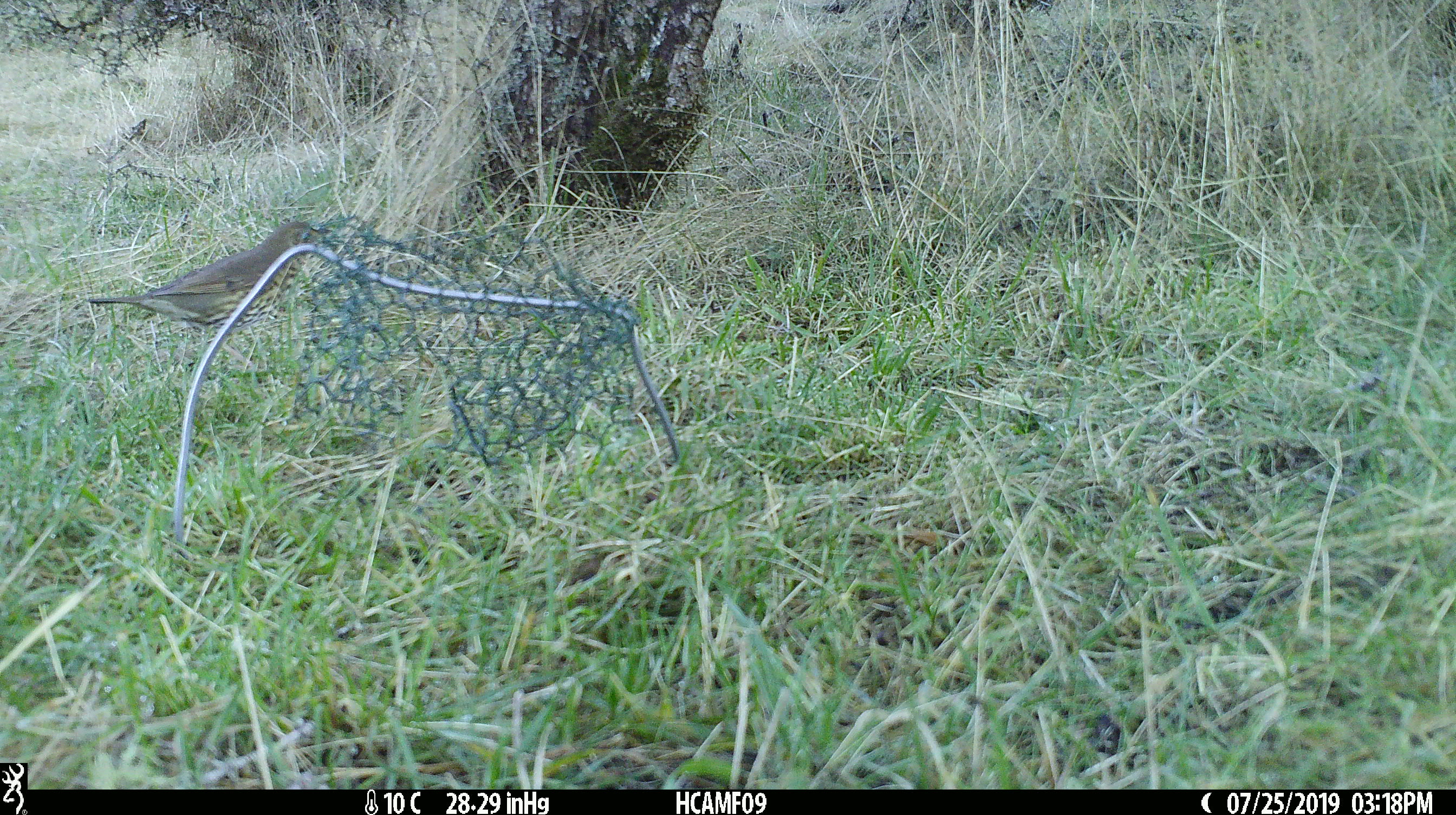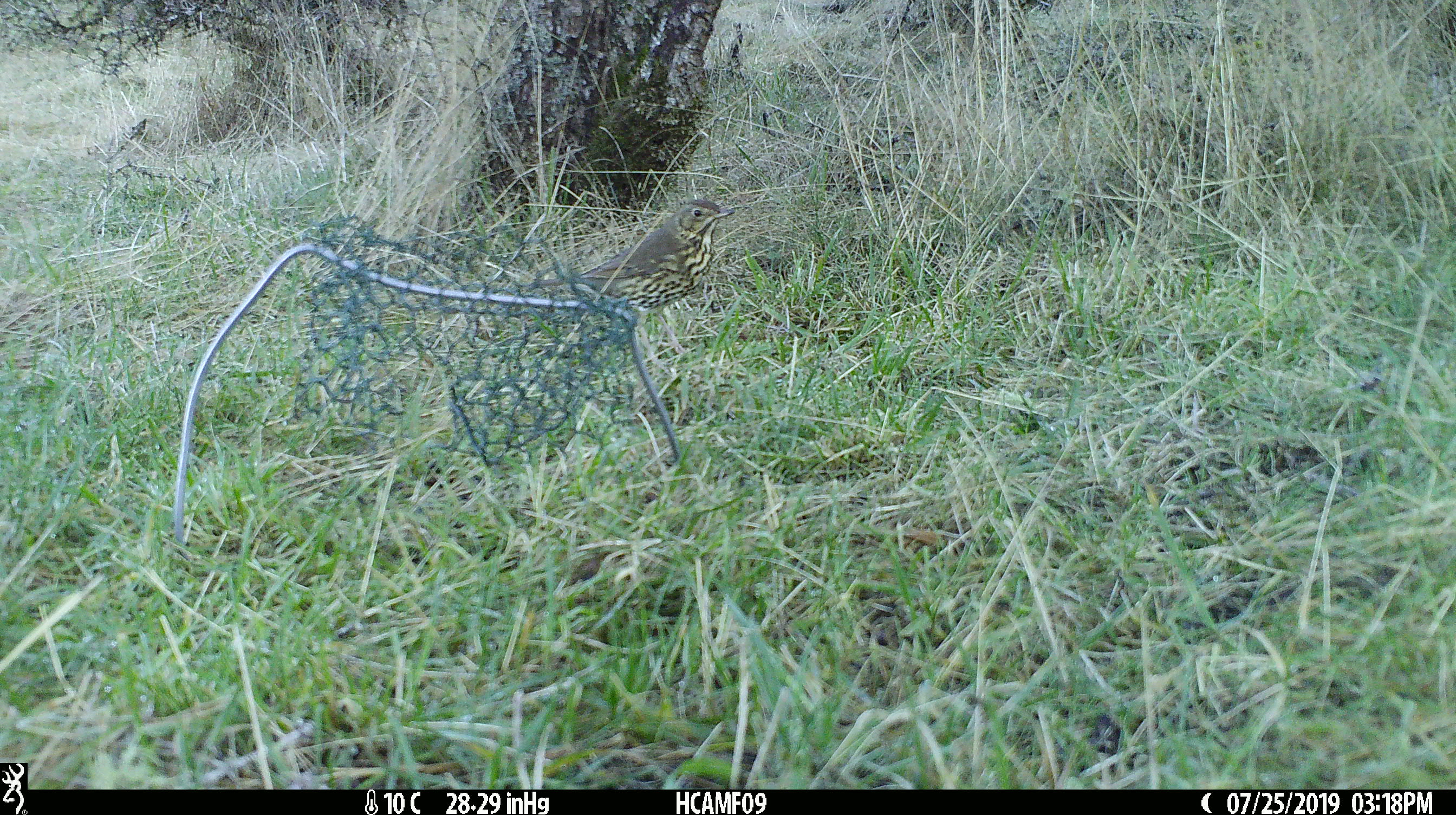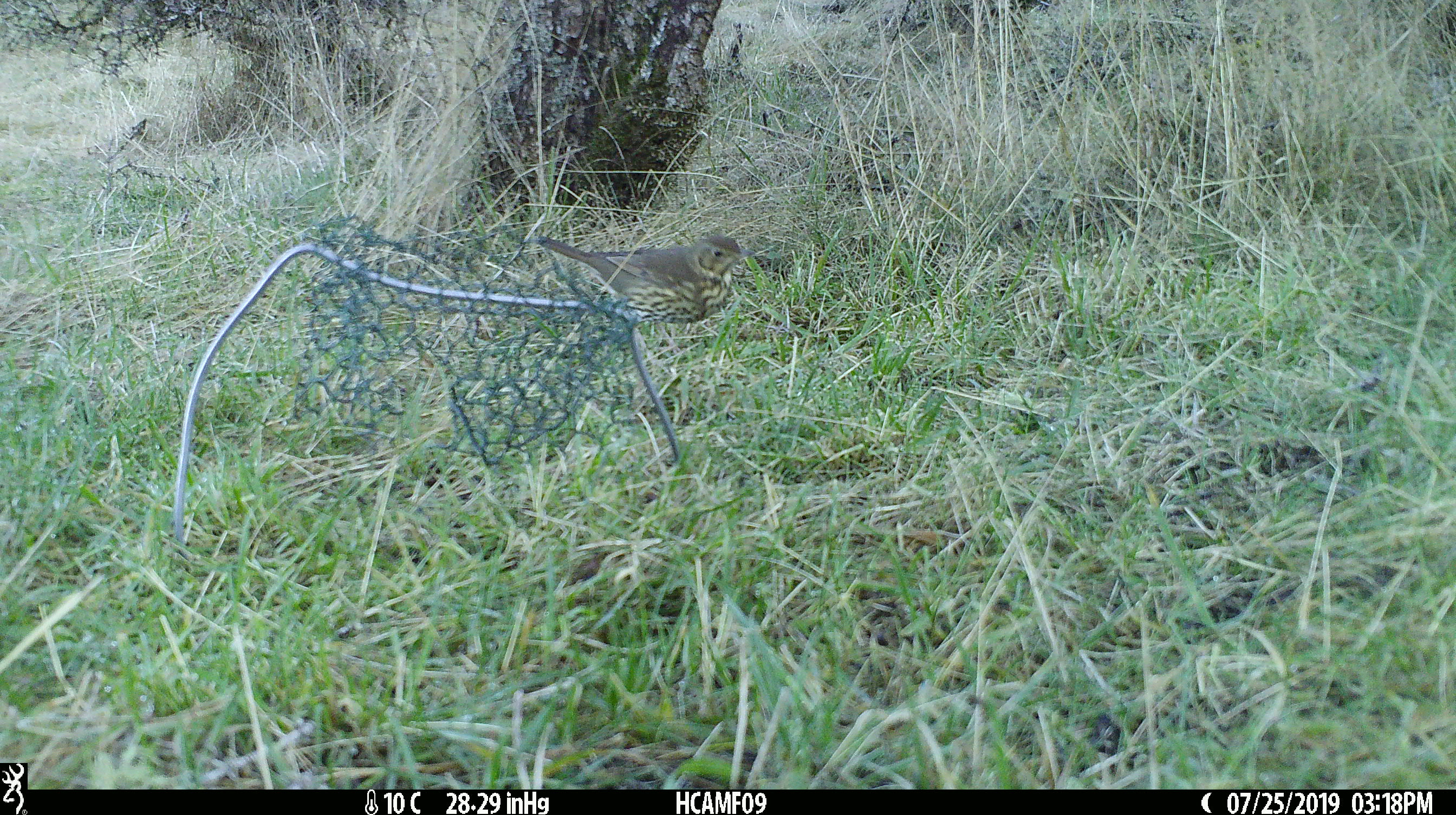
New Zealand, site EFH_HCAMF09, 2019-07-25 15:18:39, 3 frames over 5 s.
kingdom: Animalia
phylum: Chordata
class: Aves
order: Passeriformes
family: Turdidae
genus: Turdus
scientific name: Turdus philomelos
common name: song thrush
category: thrush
Thrush (song thrush) (Turdus philomelos).